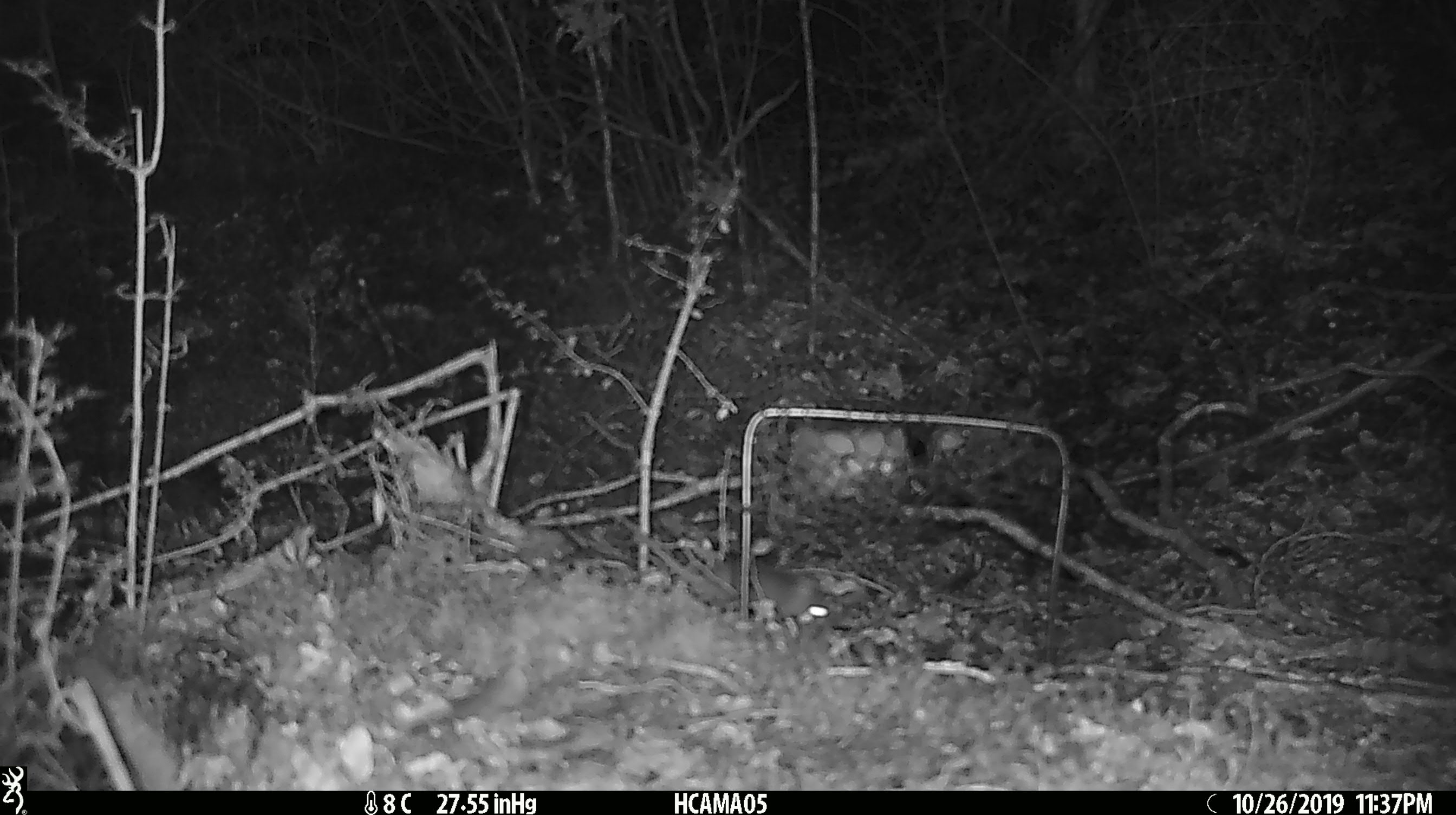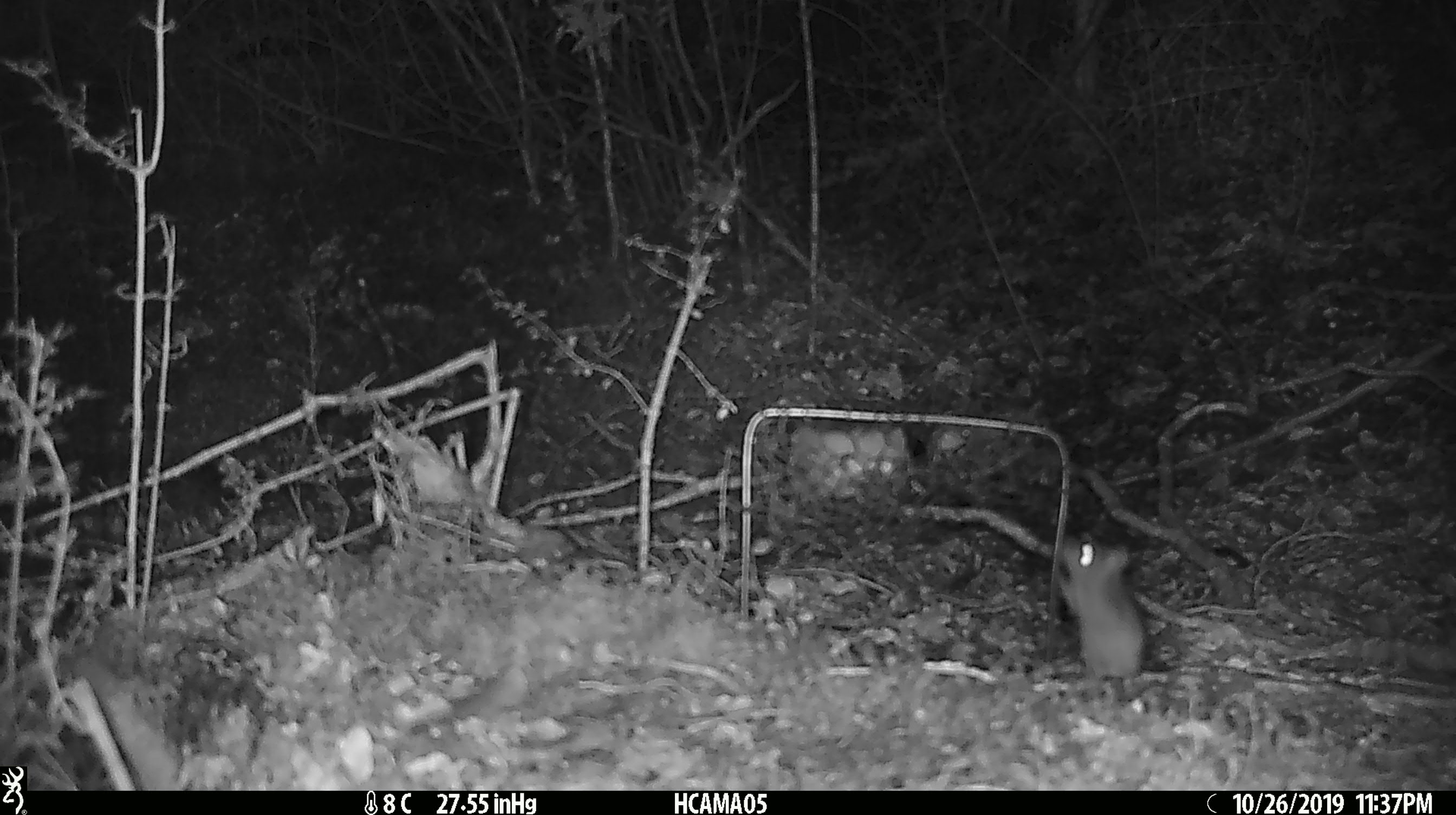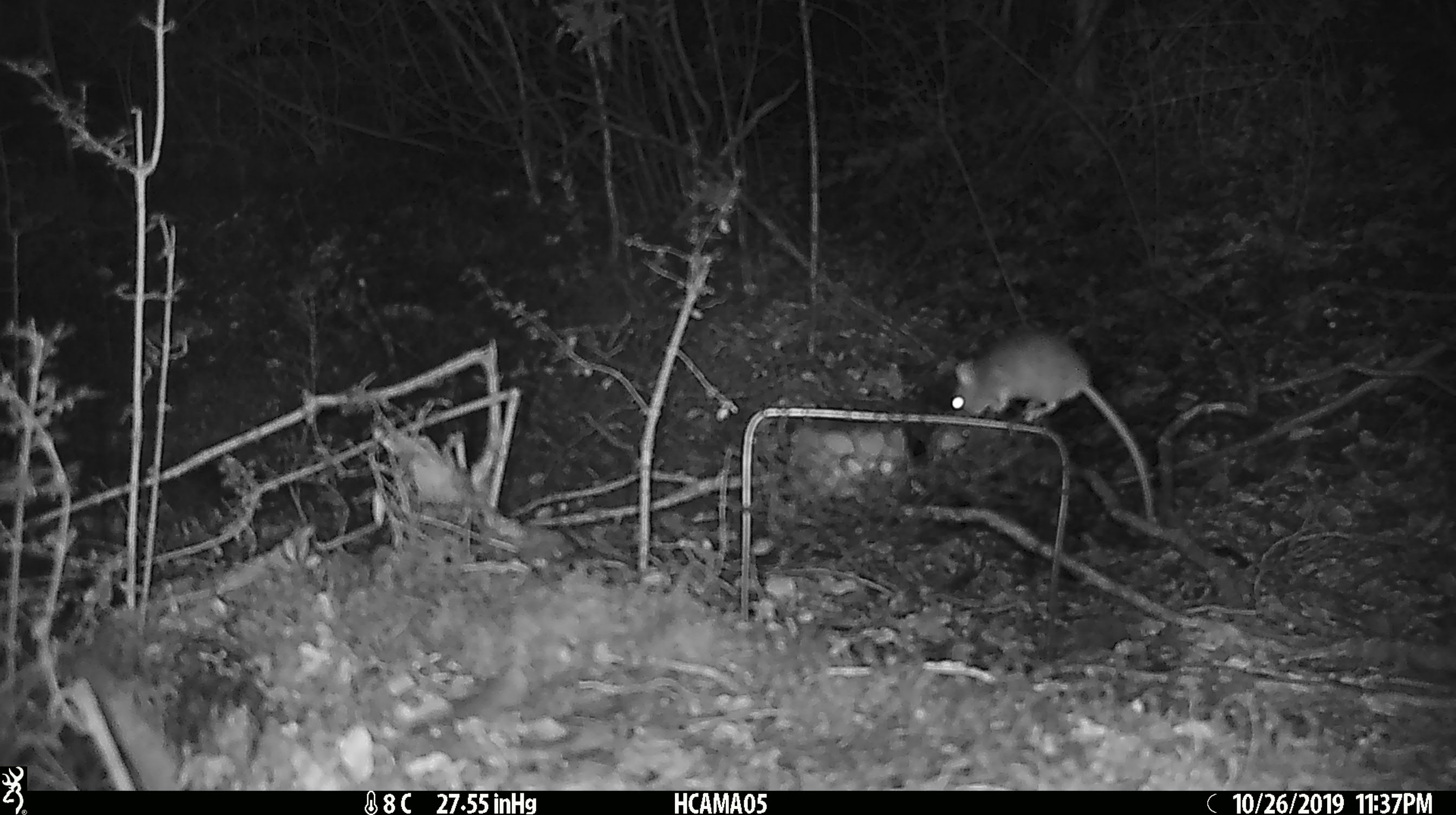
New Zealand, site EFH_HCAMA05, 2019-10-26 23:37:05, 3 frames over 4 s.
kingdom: Animalia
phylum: Chordata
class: Mammalia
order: Rodentia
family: Muridae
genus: Mus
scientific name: Mus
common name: mouse